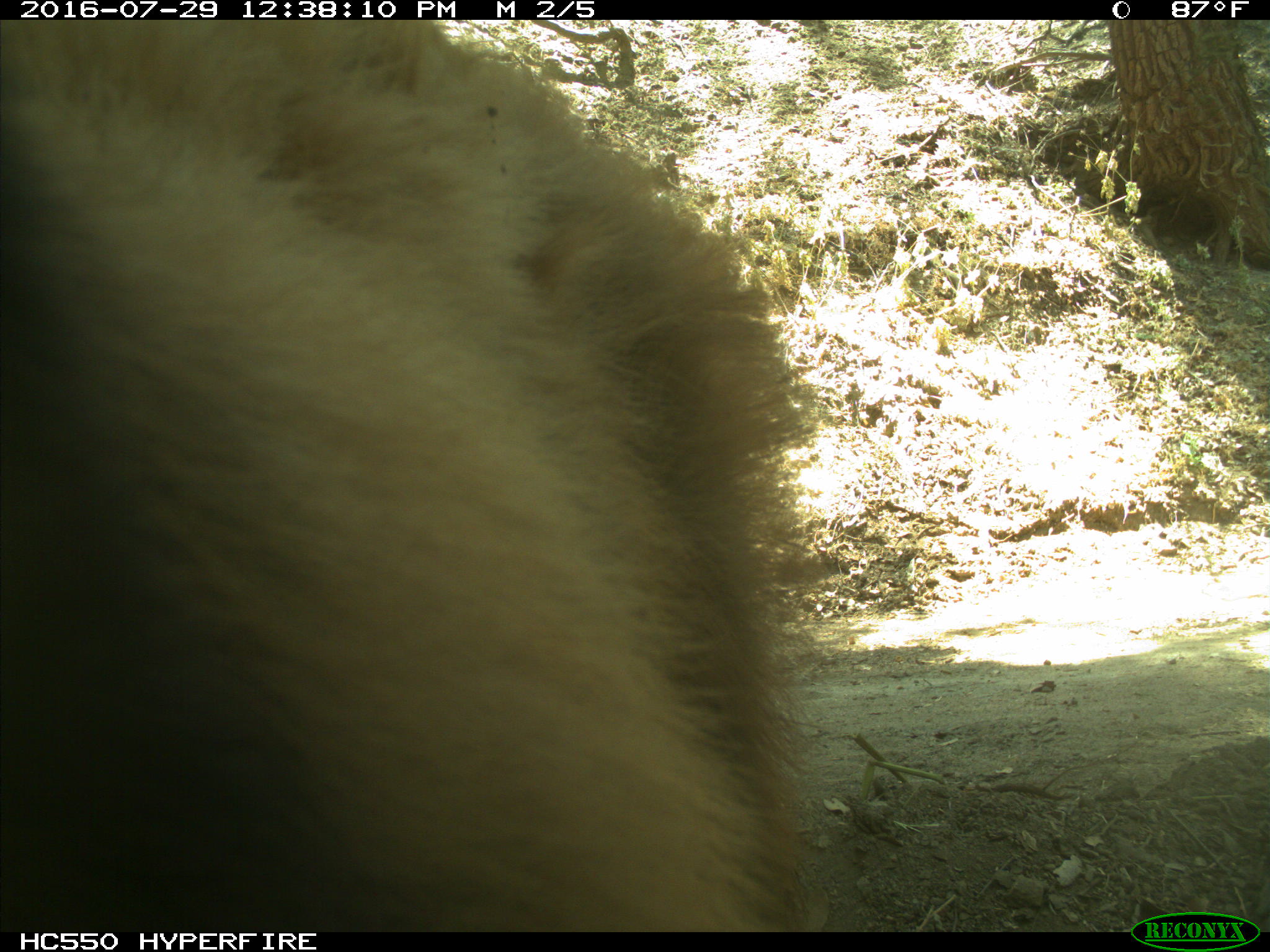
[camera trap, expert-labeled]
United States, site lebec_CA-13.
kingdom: Animalia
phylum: Chordata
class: Mammalia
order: Carnivora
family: Ursidae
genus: Ursus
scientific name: Ursus americanus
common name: american black bear